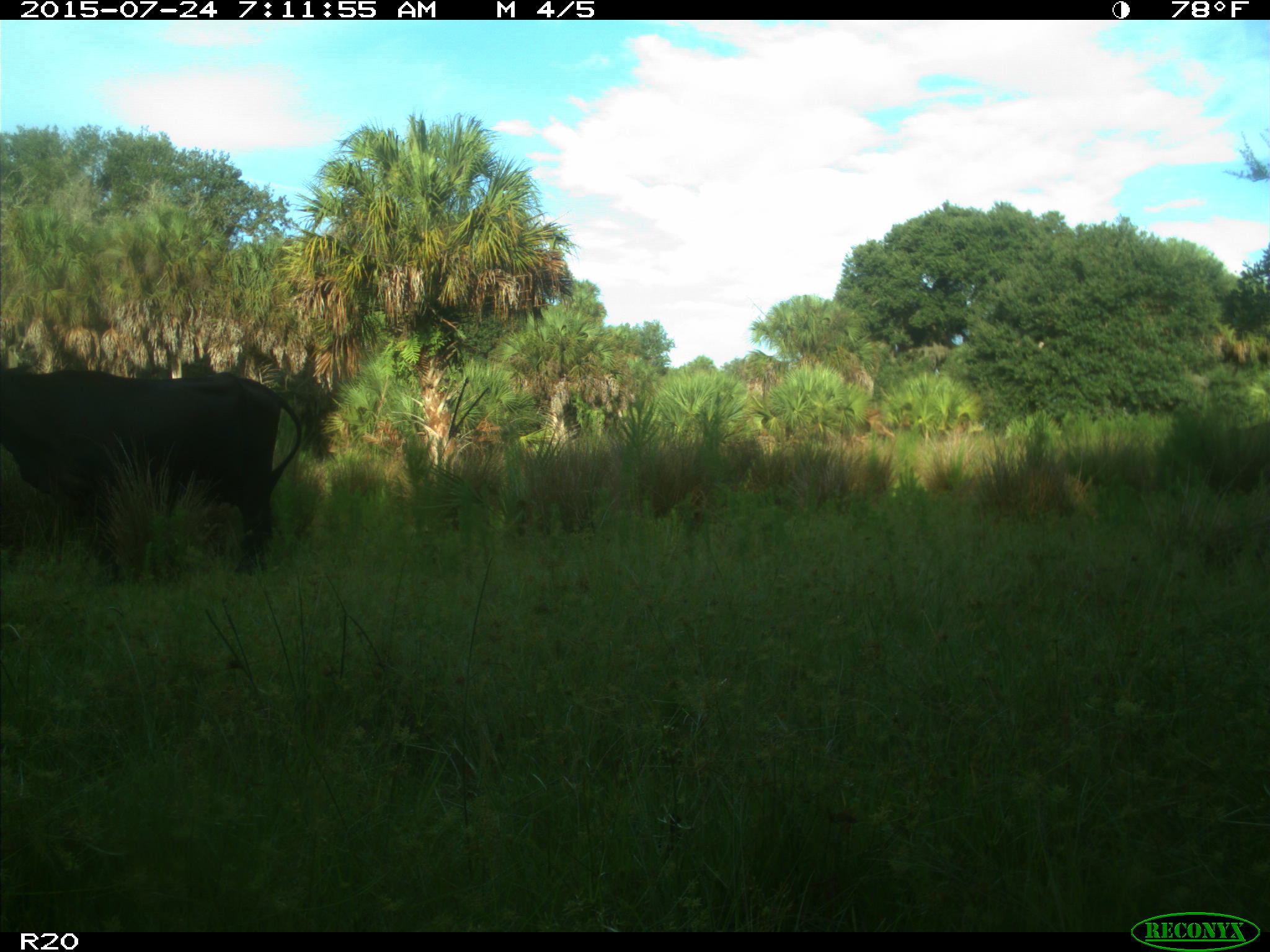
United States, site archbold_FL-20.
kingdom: Animalia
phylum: Chordata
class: Mammalia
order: Artiodactyla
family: Bovidae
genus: Bos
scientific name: Bos taurus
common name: domestic cow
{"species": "Bos taurus (domestic cow)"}